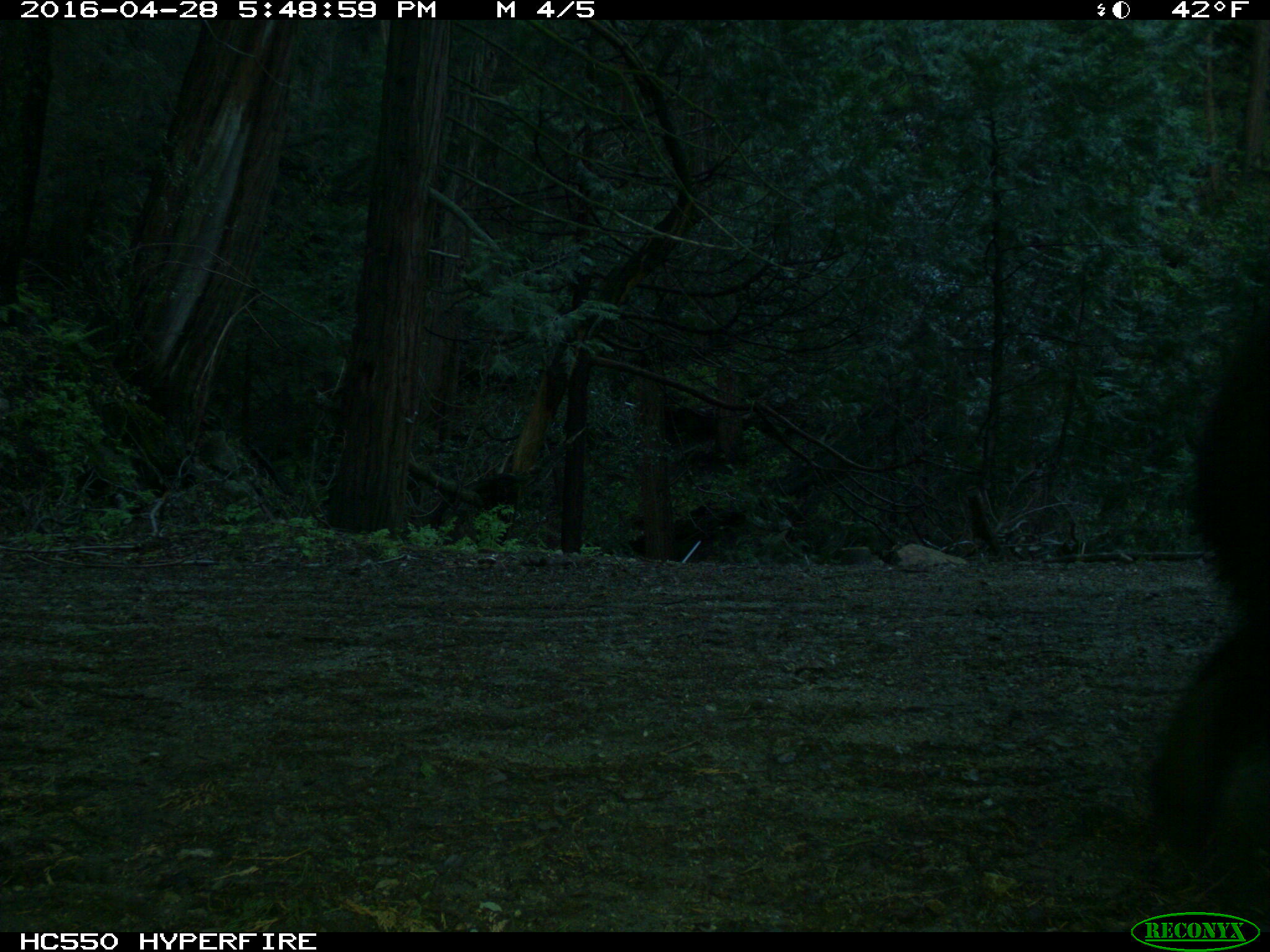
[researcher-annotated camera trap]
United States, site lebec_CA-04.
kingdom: Animalia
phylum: Chordata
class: Mammalia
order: Carnivora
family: Ursidae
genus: Ursus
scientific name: Ursus americanus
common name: american black bear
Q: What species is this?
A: Ursus americanus (american black bear).